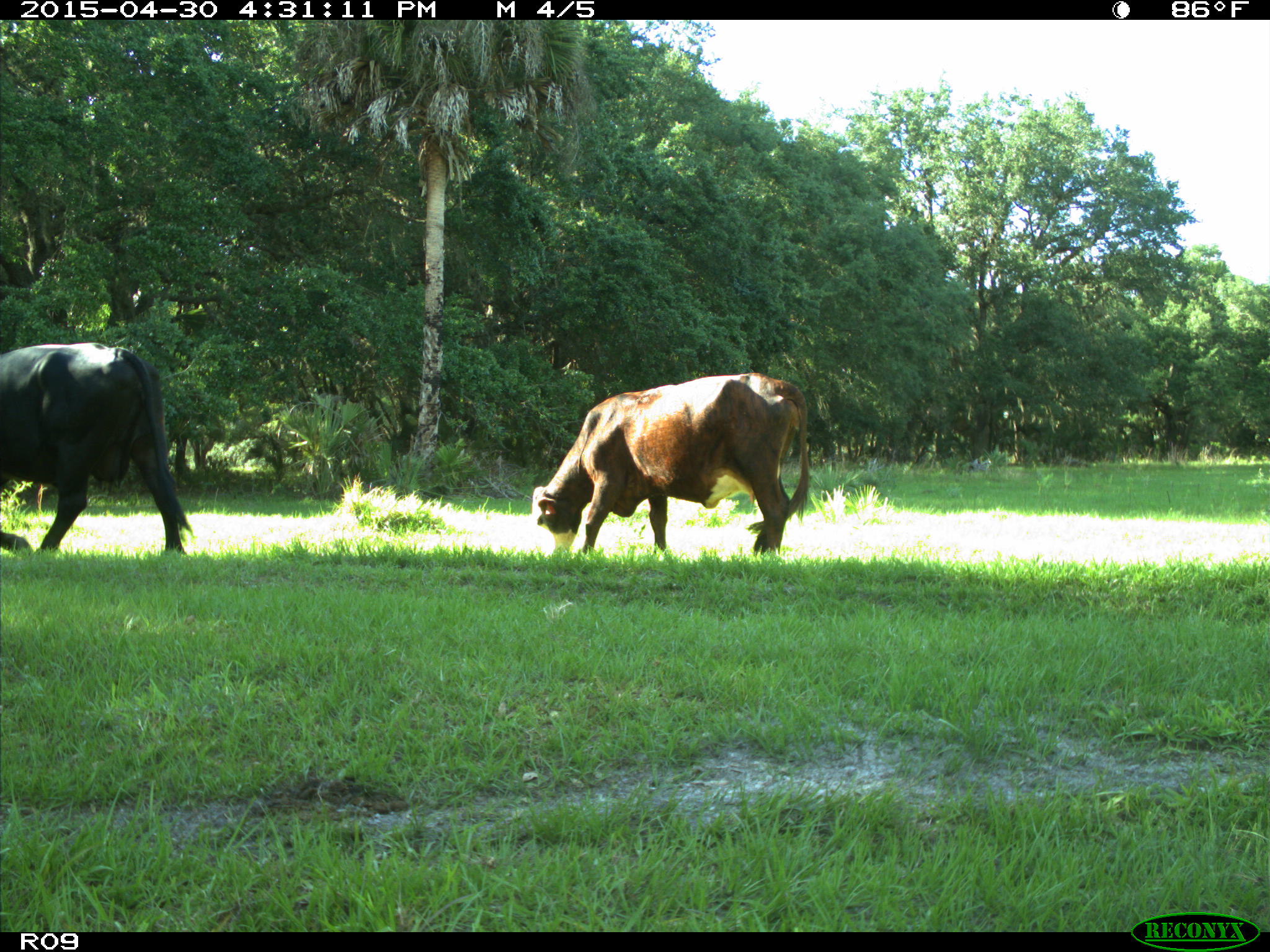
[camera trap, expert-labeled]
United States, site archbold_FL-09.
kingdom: Animalia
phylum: Chordata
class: Mammalia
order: Artiodactyla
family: Bovidae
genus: Bos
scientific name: Bos taurus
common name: domestic cow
Bos taurus (domestic cow).